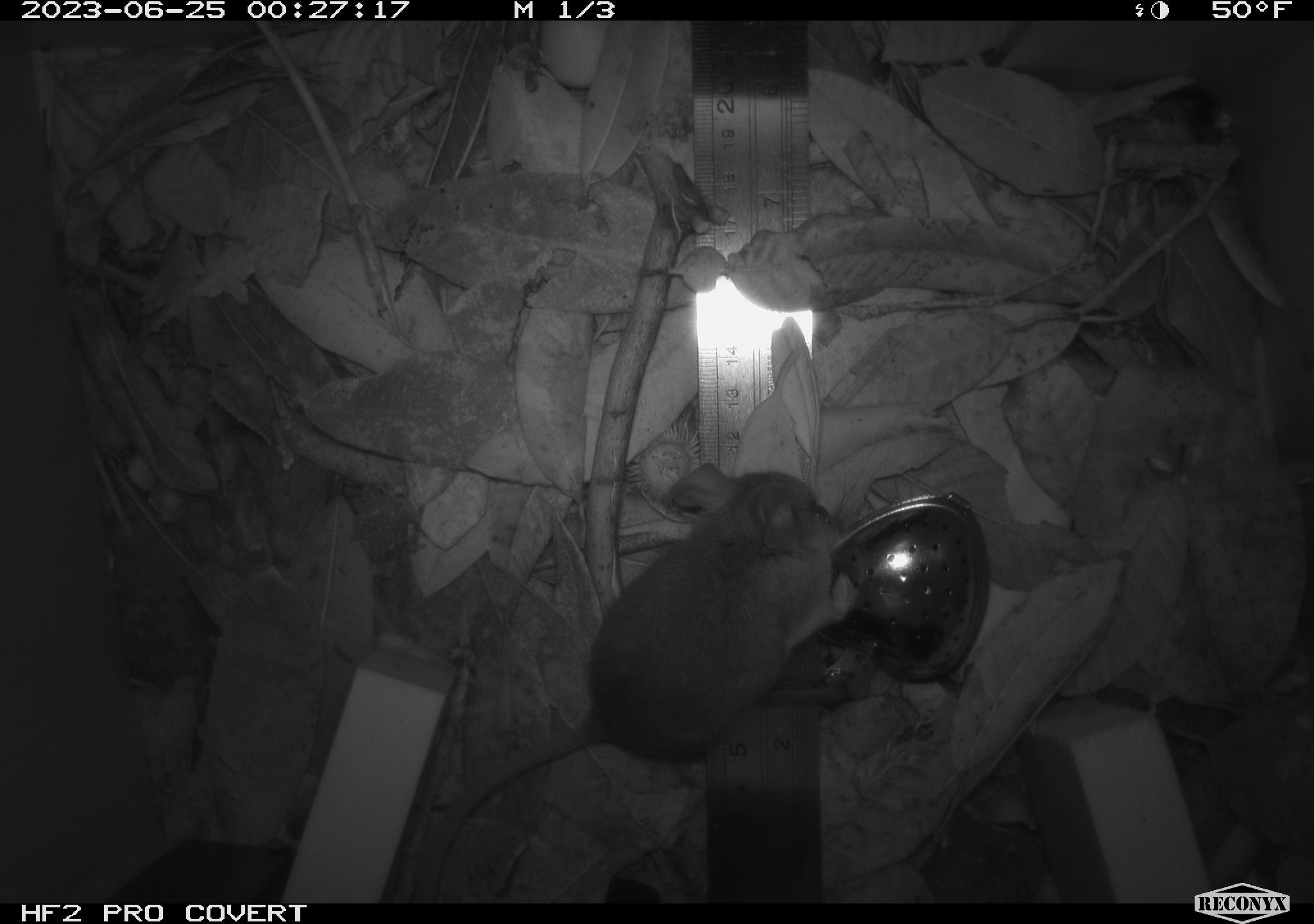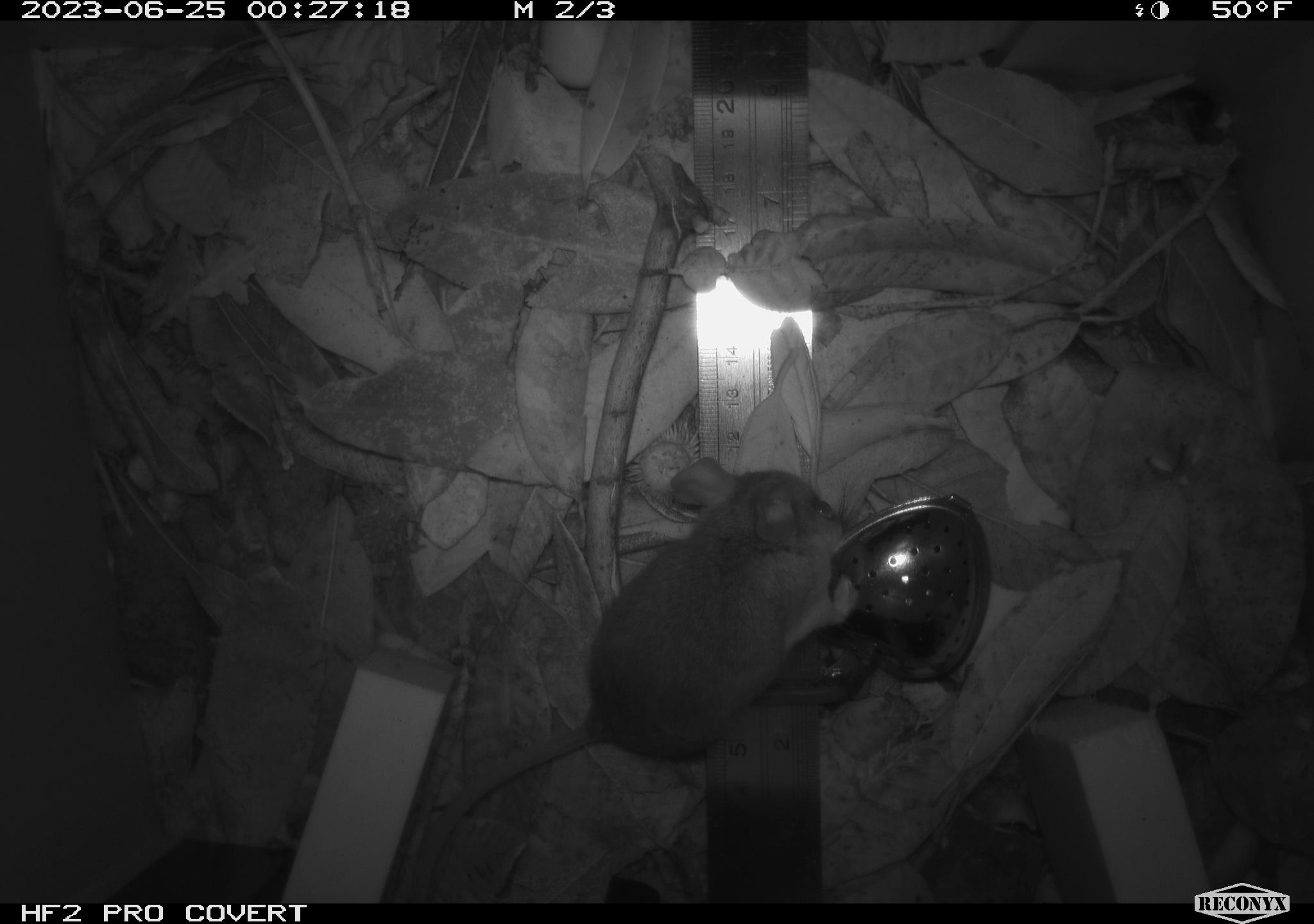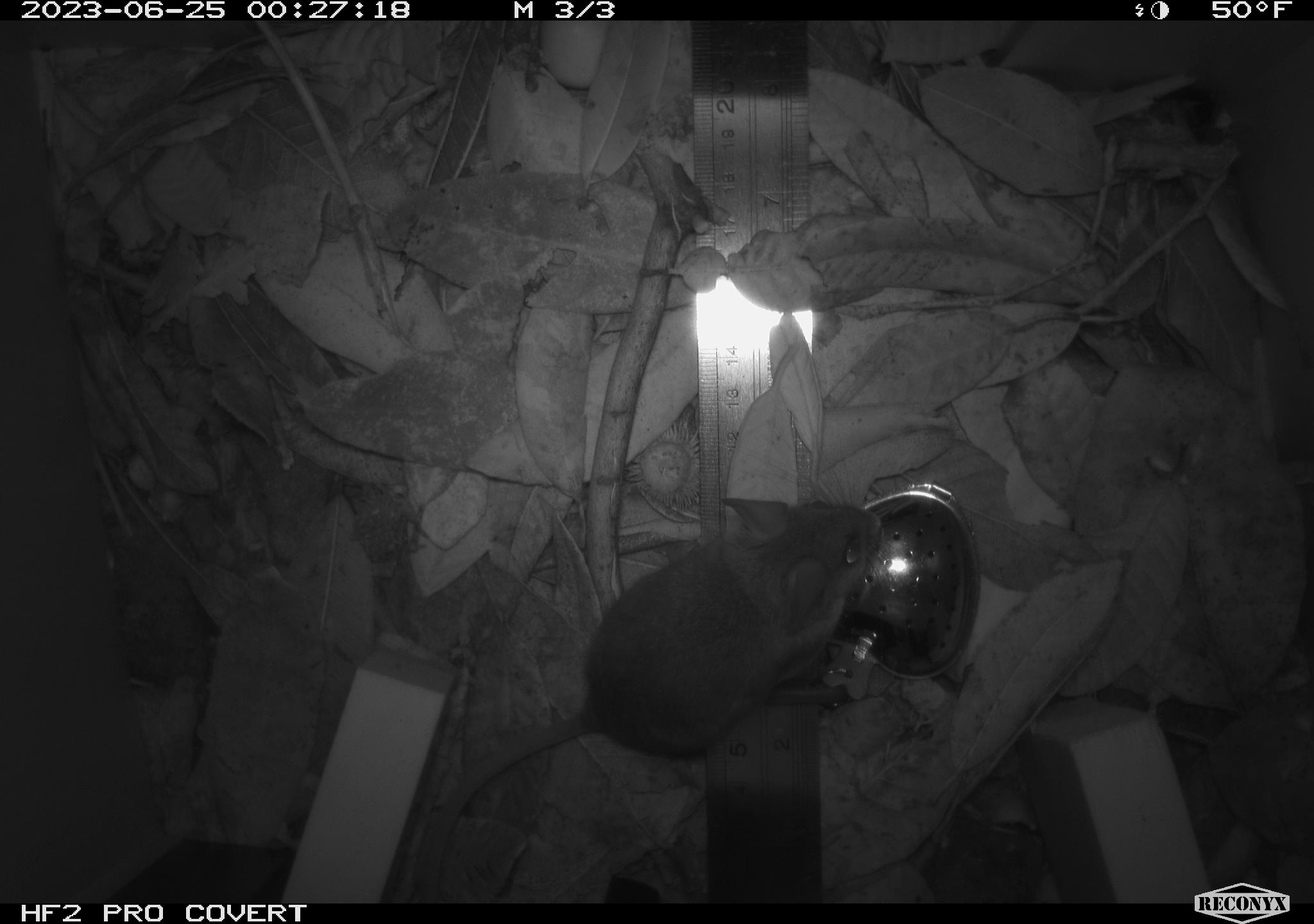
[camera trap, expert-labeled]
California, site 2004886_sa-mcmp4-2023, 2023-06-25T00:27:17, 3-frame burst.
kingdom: Animalia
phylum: Chordata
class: Mammalia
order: Rodentia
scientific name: Rodentia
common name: mouse species